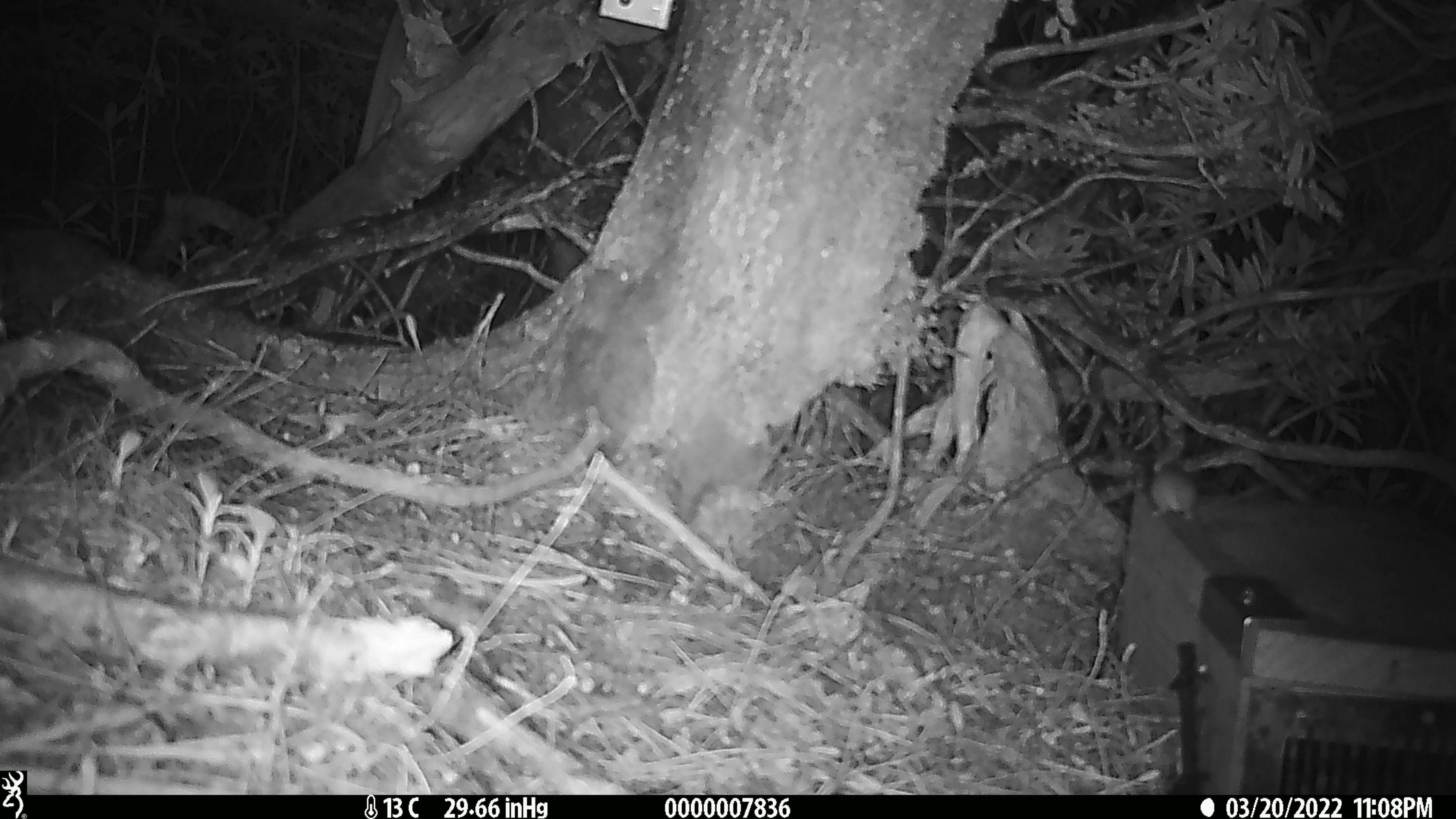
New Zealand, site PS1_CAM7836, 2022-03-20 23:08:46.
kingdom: Animalia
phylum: Chordata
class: Mammalia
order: Rodentia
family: Muridae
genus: Mus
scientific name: Mus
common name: mouse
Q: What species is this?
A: Mouse (Mus).